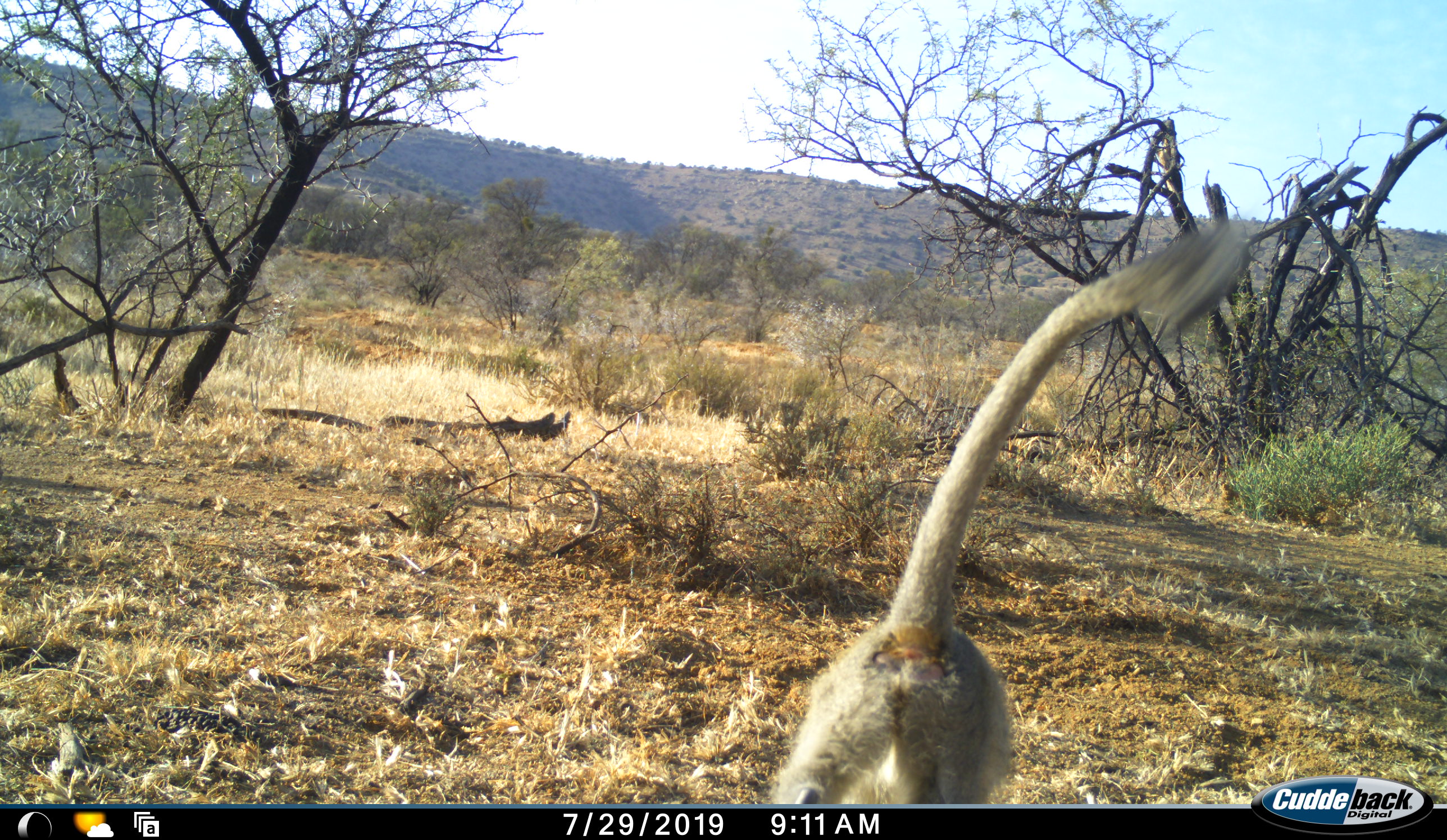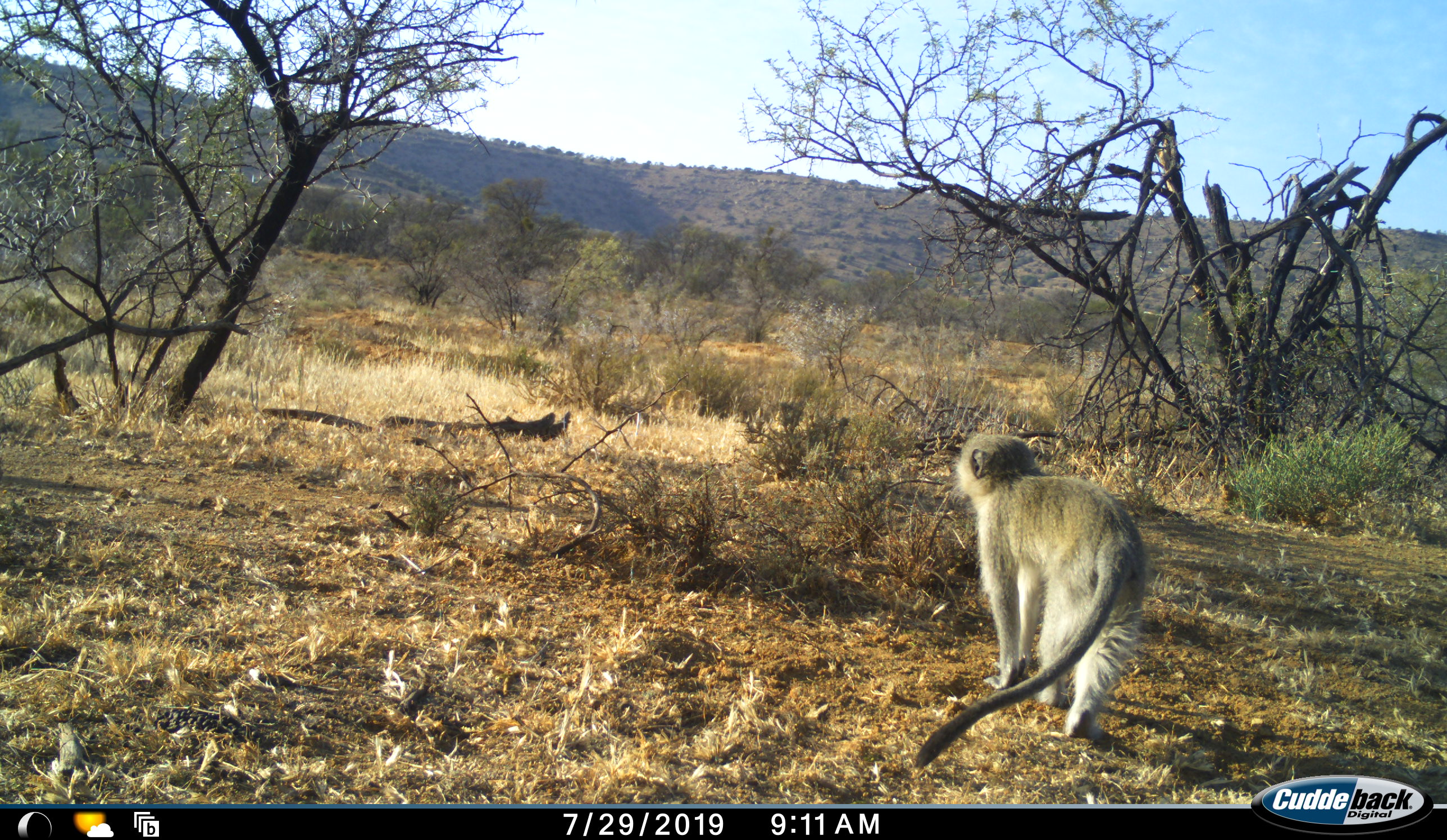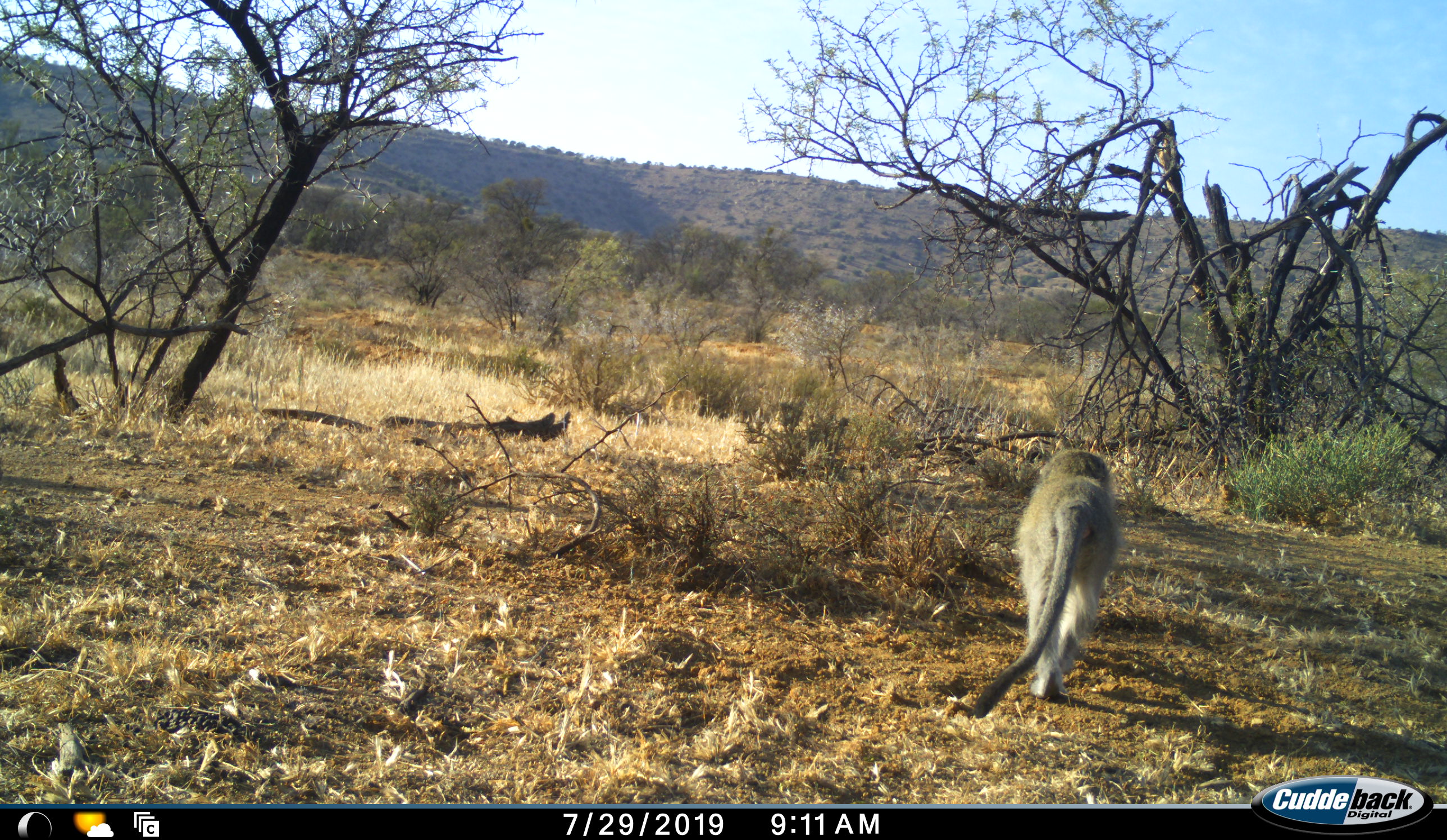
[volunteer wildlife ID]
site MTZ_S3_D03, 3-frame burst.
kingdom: Animalia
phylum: Chordata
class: Mammalia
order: Primates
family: Cercopithecidae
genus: Chlorocebus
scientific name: Chlorocebus pygerythrus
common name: vervet monkey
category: monkeyvervet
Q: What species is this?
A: Monkeyvervet (vervet monkey) (Chlorocebus pygerythrus).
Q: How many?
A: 1.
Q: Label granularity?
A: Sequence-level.